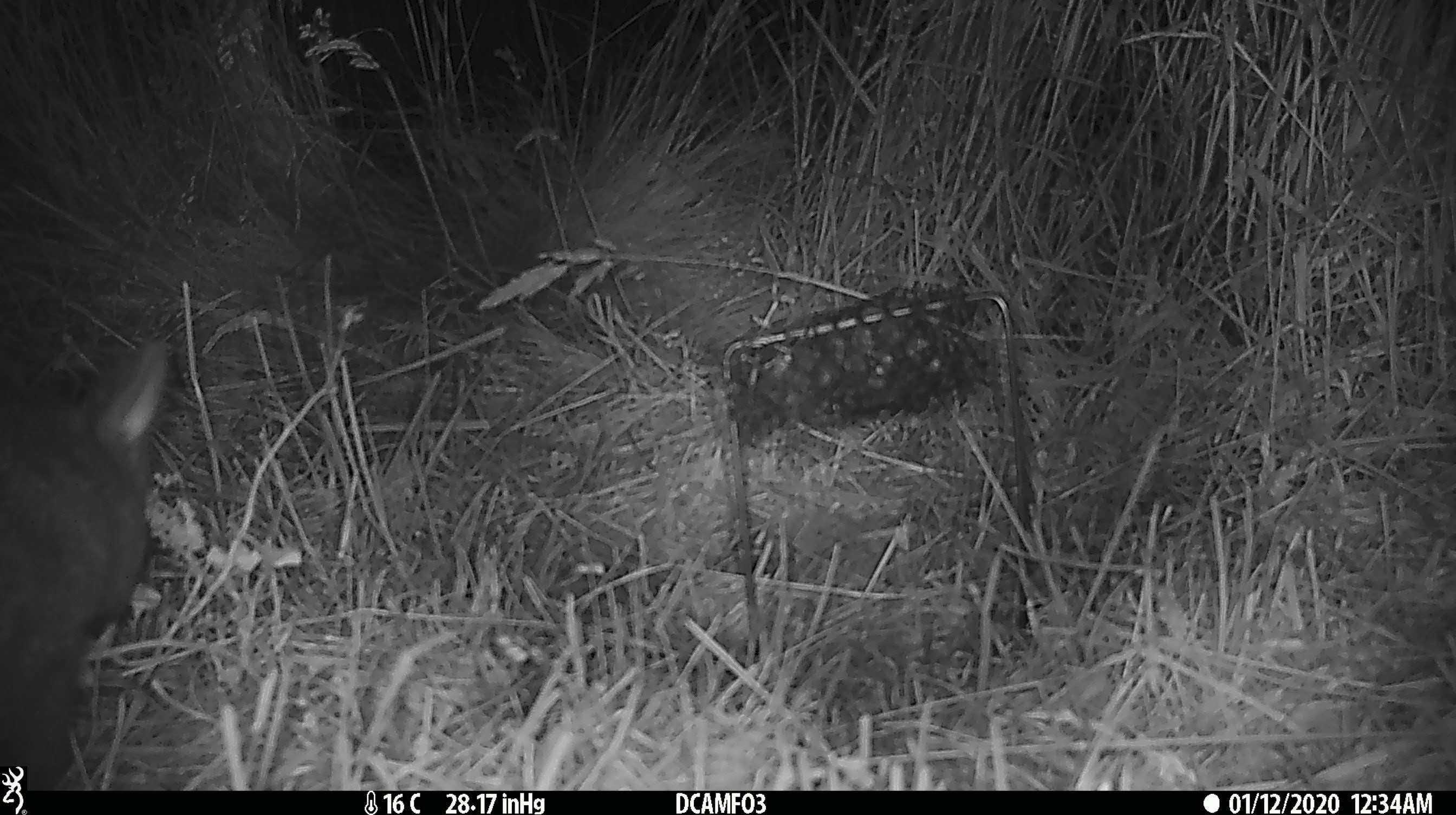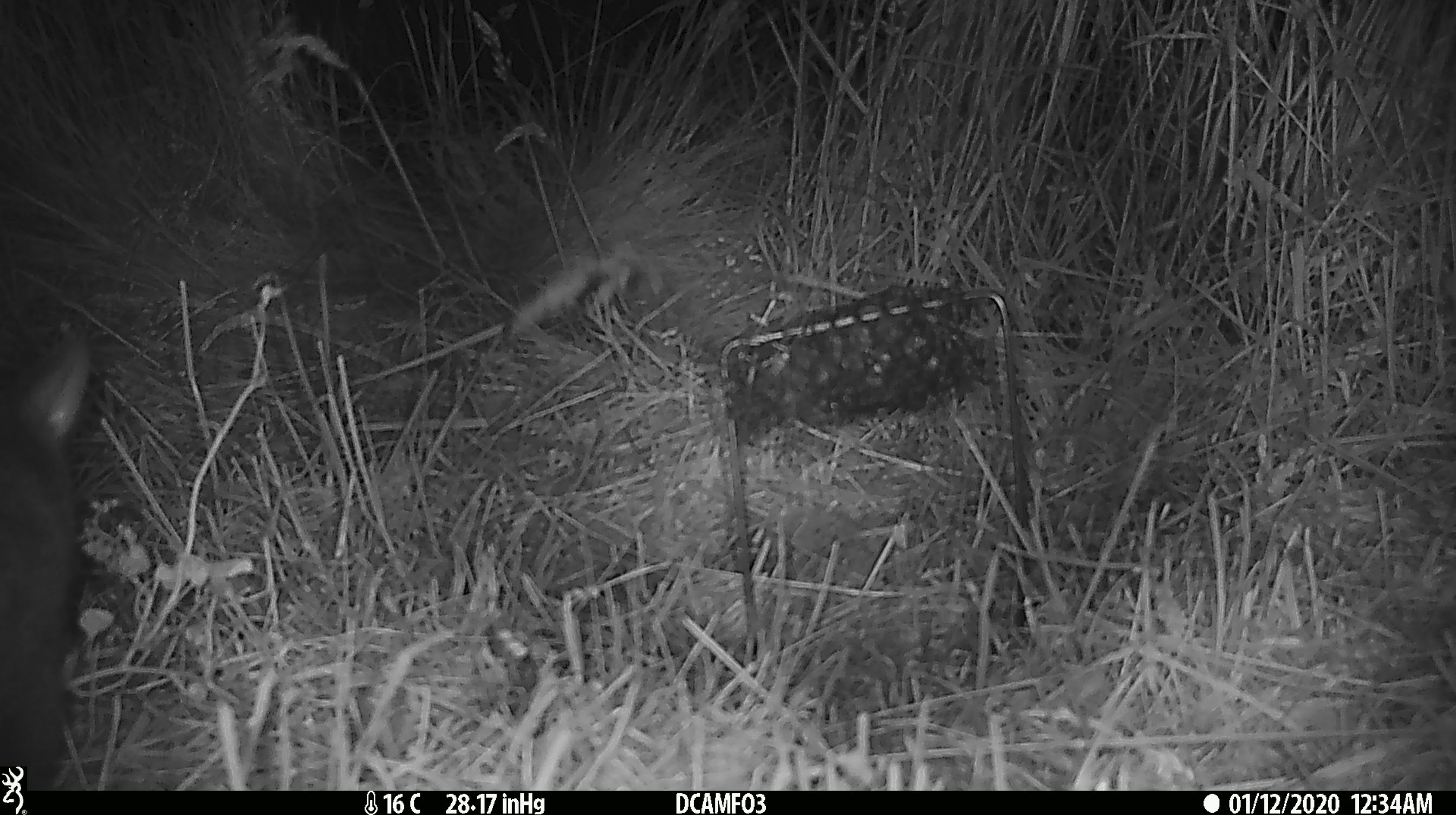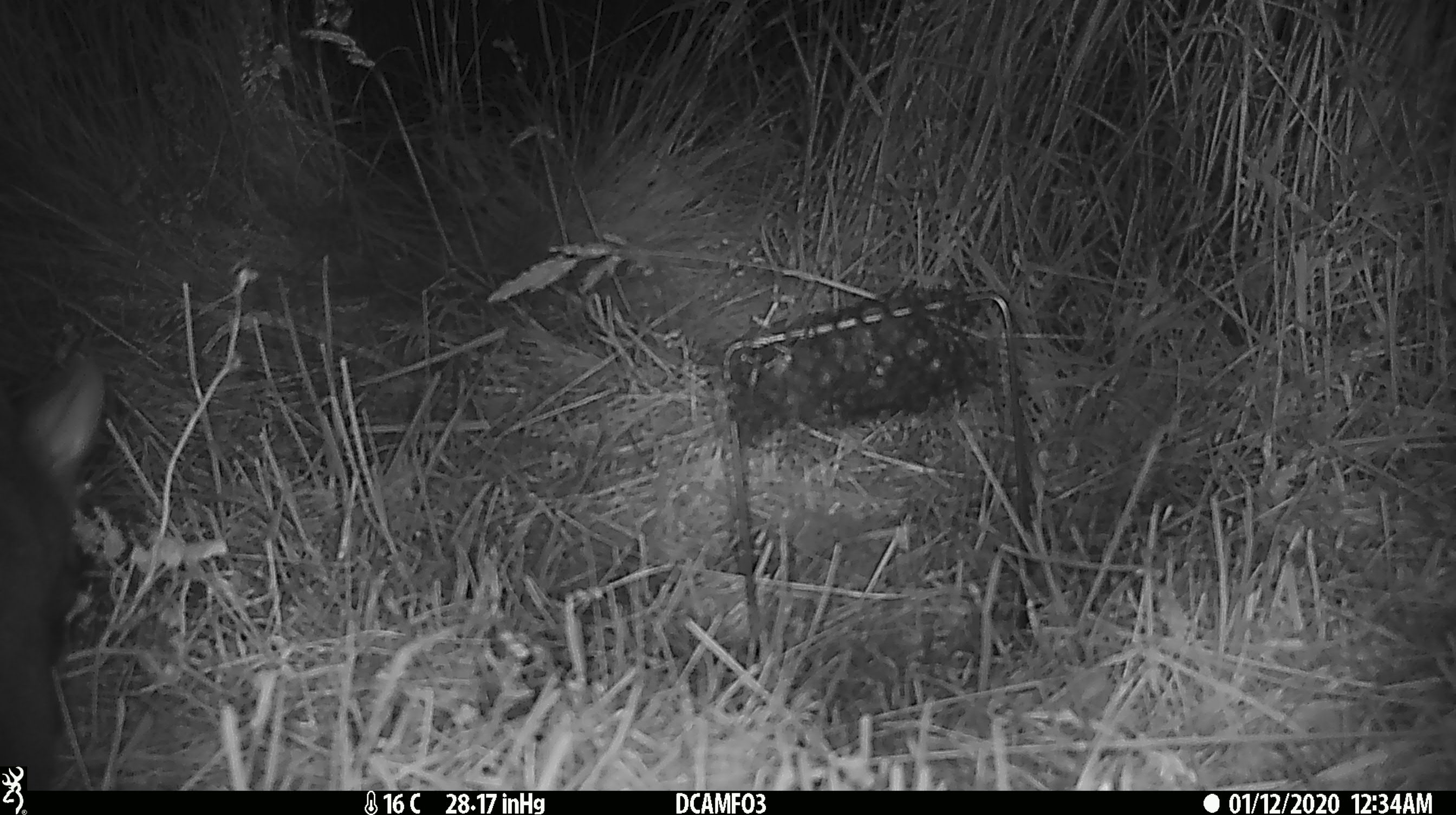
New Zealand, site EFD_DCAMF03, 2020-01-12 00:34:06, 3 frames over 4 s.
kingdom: Animalia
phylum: Chordata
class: Mammalia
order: Diprotodontia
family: Phalangeridae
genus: Trichosurus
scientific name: Trichosurus vulpecula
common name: common brushtail possum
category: possum